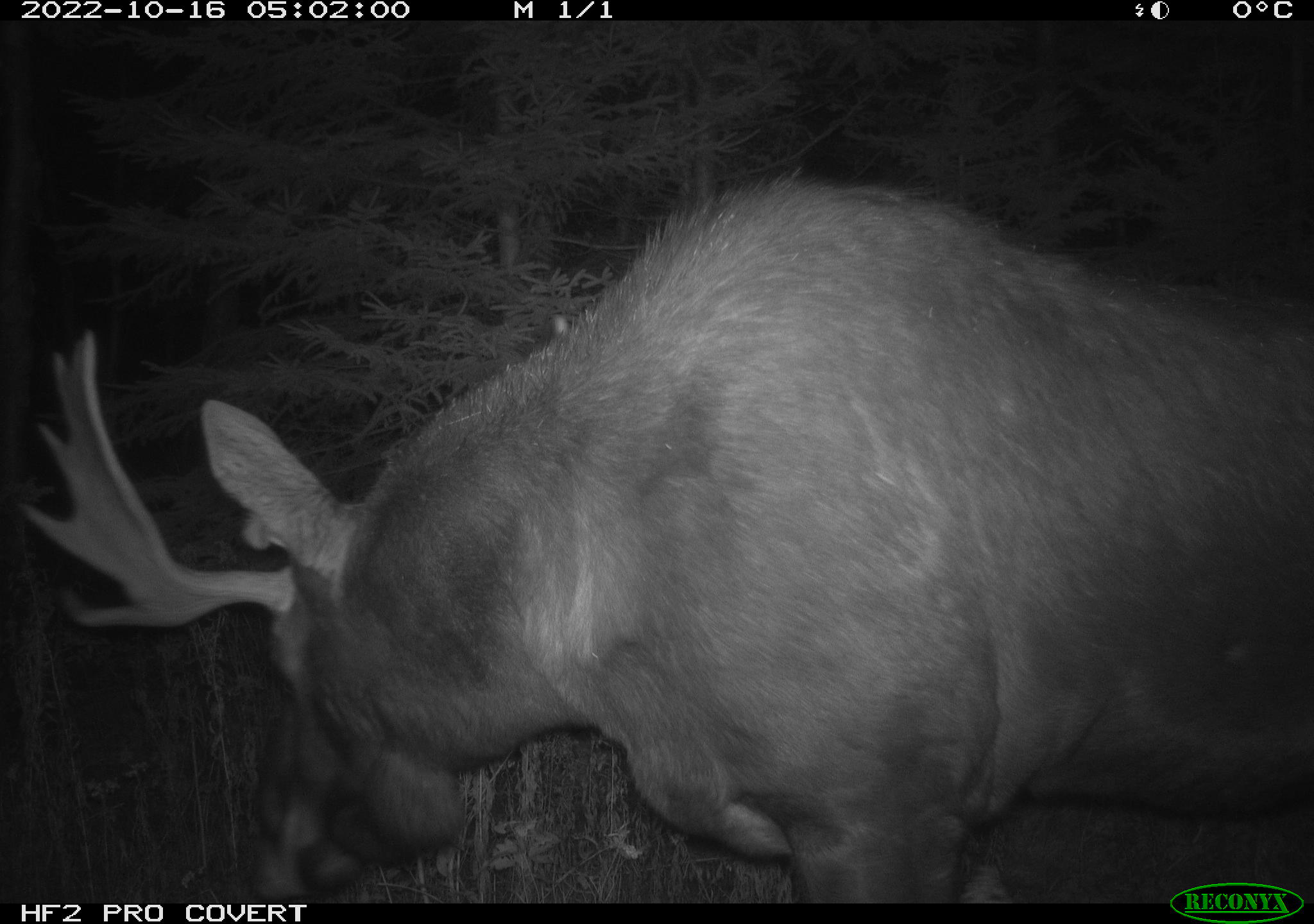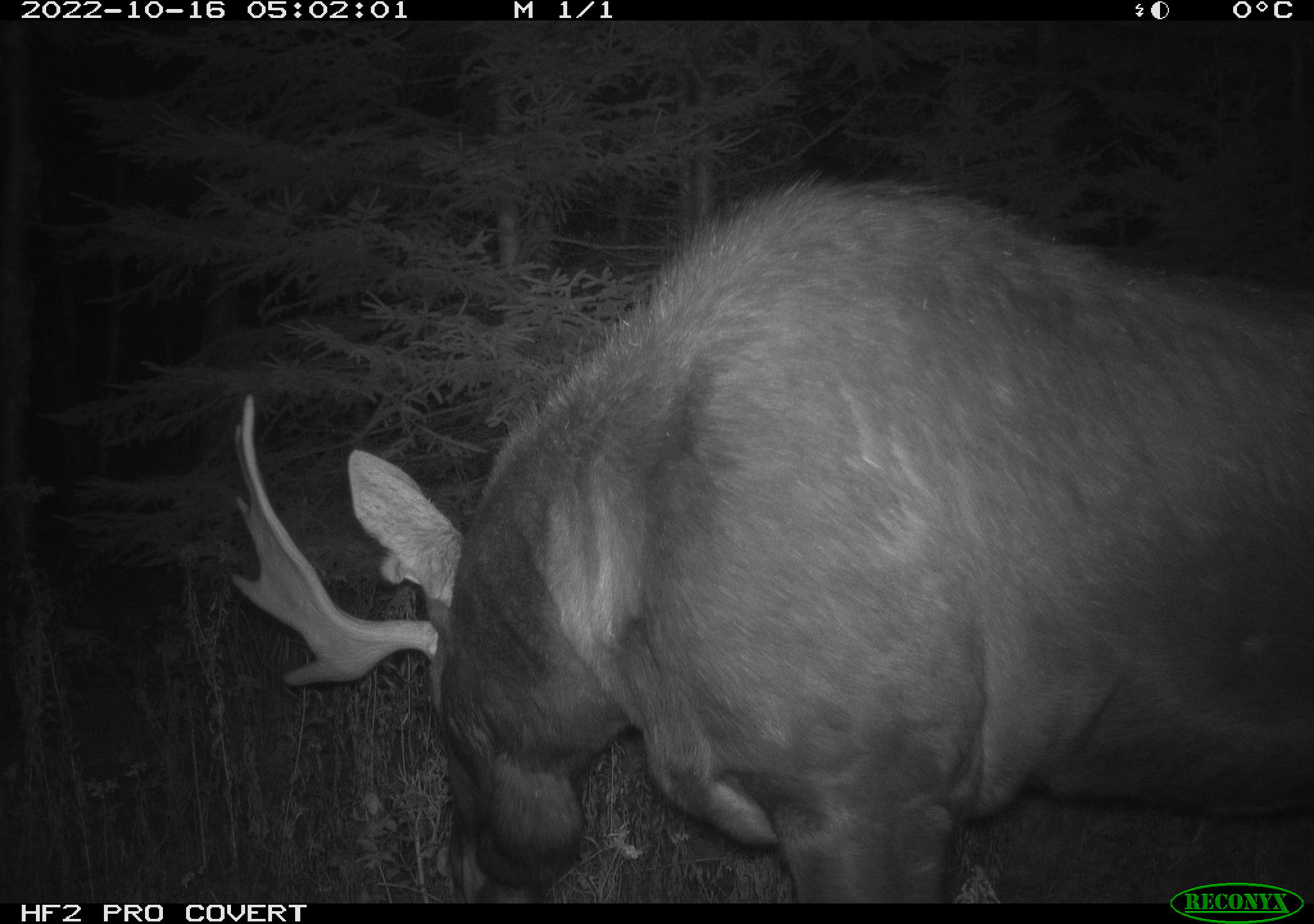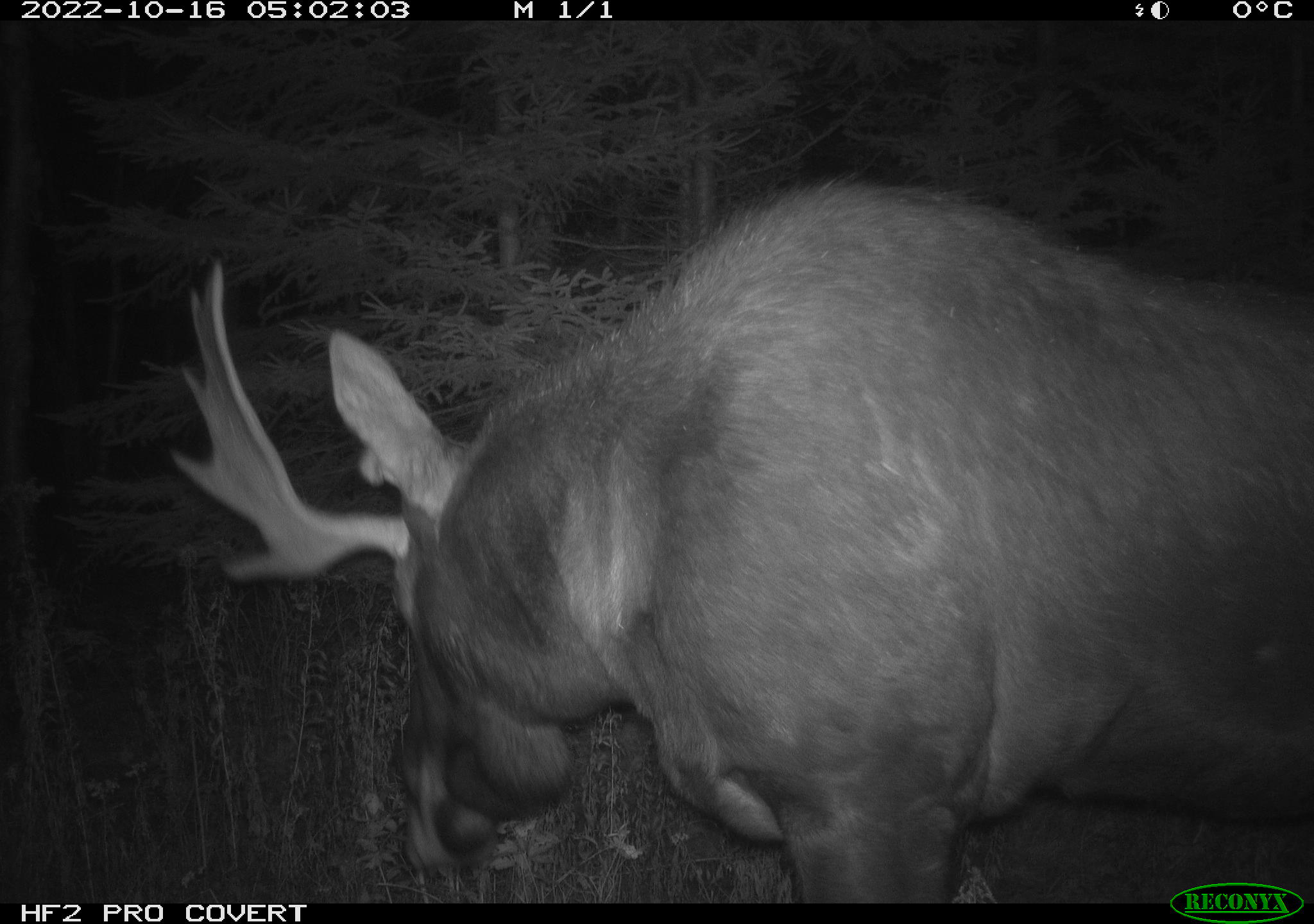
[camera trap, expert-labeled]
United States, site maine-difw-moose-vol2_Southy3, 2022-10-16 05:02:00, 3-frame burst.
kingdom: Animalia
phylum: Chordata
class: Mammalia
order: Artiodactyla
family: Cervidae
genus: Alces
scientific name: Alces alces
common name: moose